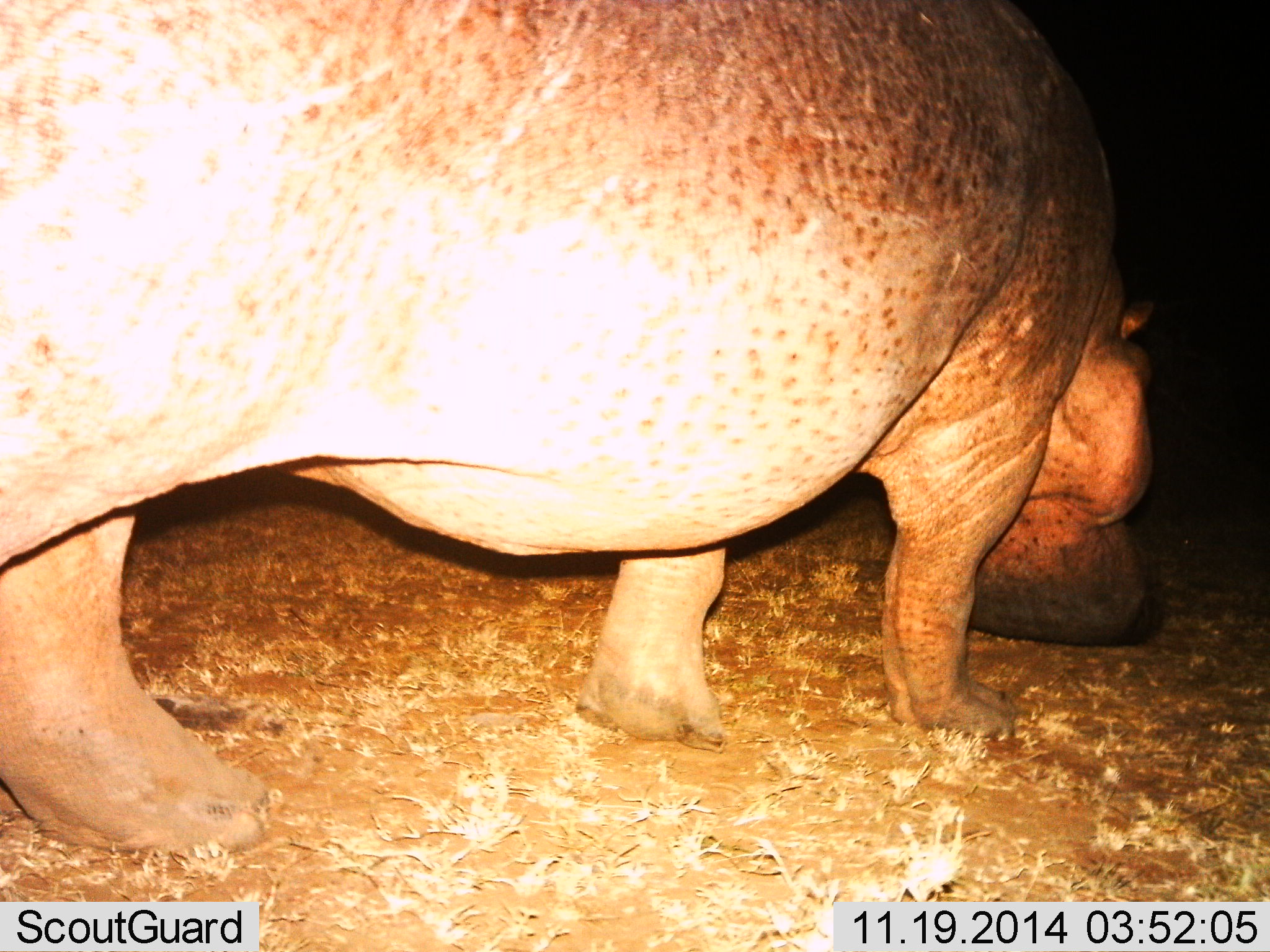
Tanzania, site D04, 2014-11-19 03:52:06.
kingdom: Animalia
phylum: Chordata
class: Mammalia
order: Artiodactyla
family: Hippopotamidae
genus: Hippopotamus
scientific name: Hippopotamus amphibius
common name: hippopotamus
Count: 1.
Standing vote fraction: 50%.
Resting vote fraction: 0%.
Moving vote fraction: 8%.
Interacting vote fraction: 0%.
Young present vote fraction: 0%.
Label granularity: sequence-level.